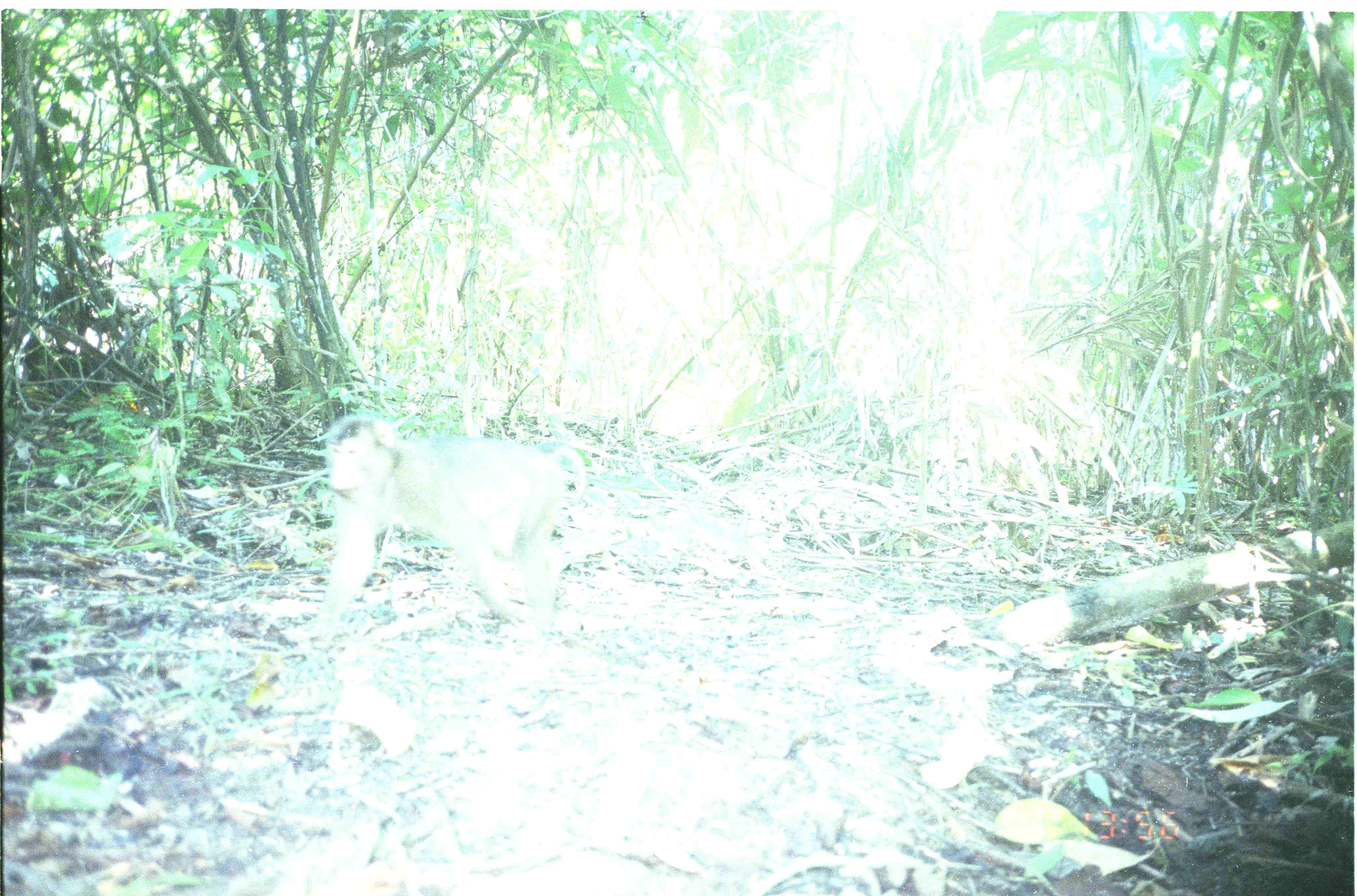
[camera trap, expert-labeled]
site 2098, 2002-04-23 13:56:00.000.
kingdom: Animalia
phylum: Chordata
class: Mammalia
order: Primates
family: Cercopithecidae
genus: Macaca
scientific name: Macaca nemestrina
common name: southern pig-tailed macaque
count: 1